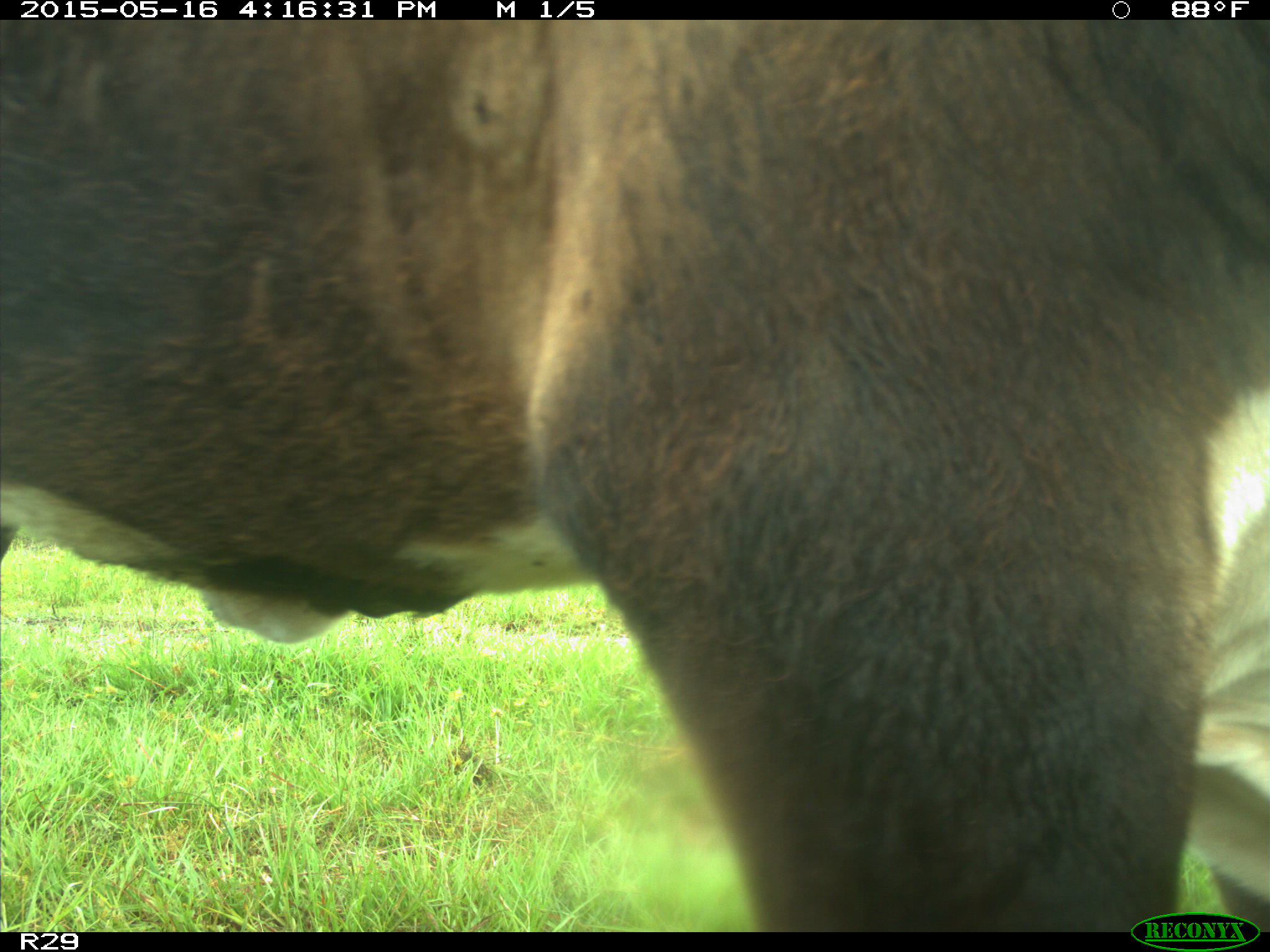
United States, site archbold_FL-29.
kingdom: Animalia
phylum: Chordata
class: Mammalia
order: Artiodactyla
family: Bovidae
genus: Bos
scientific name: Bos taurus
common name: domestic cow